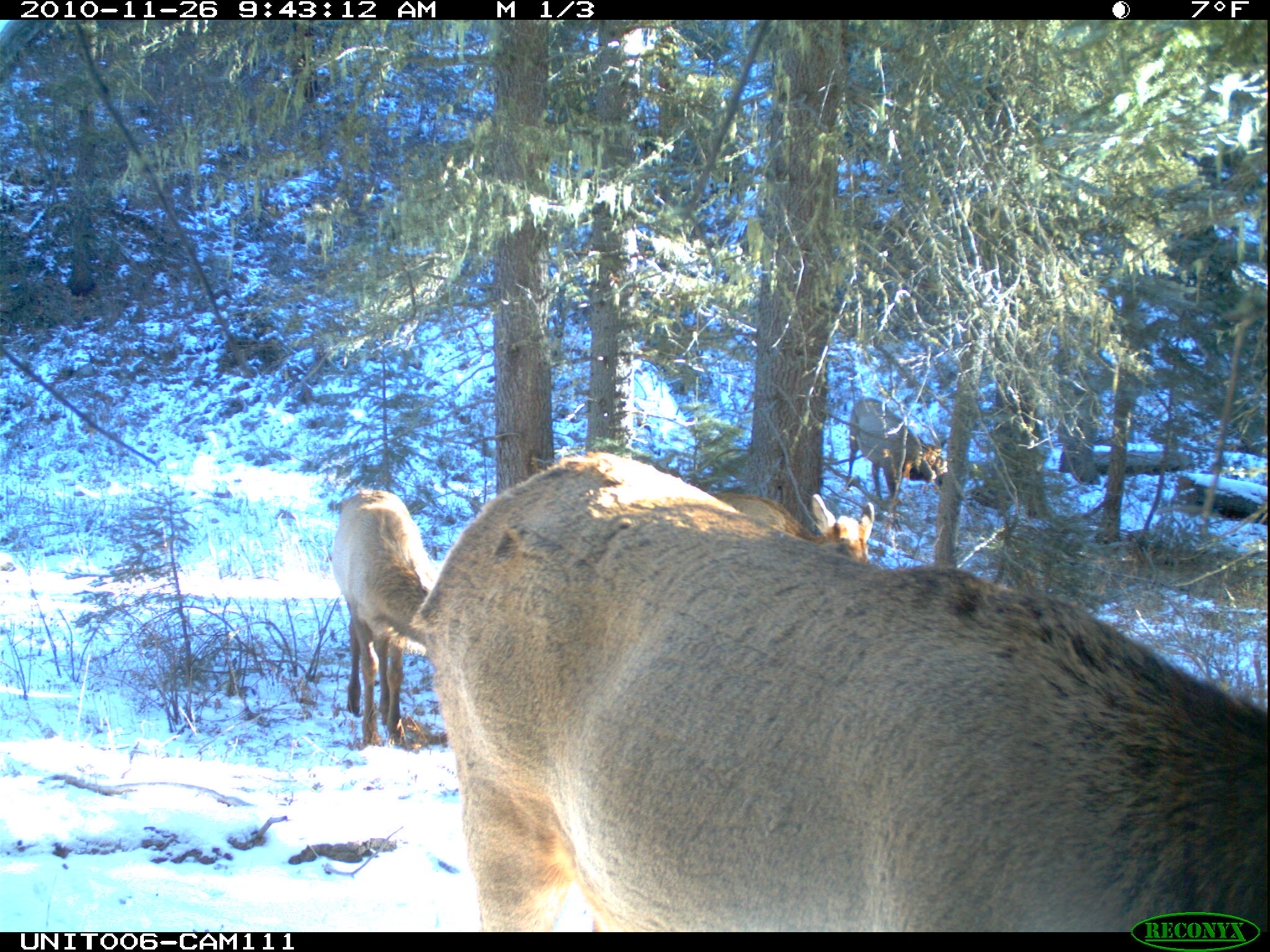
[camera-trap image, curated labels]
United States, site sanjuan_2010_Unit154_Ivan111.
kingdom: Animalia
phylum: Chordata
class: Mammalia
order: Artiodactyla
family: Cervidae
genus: Cervus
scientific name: Cervus elaphus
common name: red deer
Cervus elaphus (red deer).